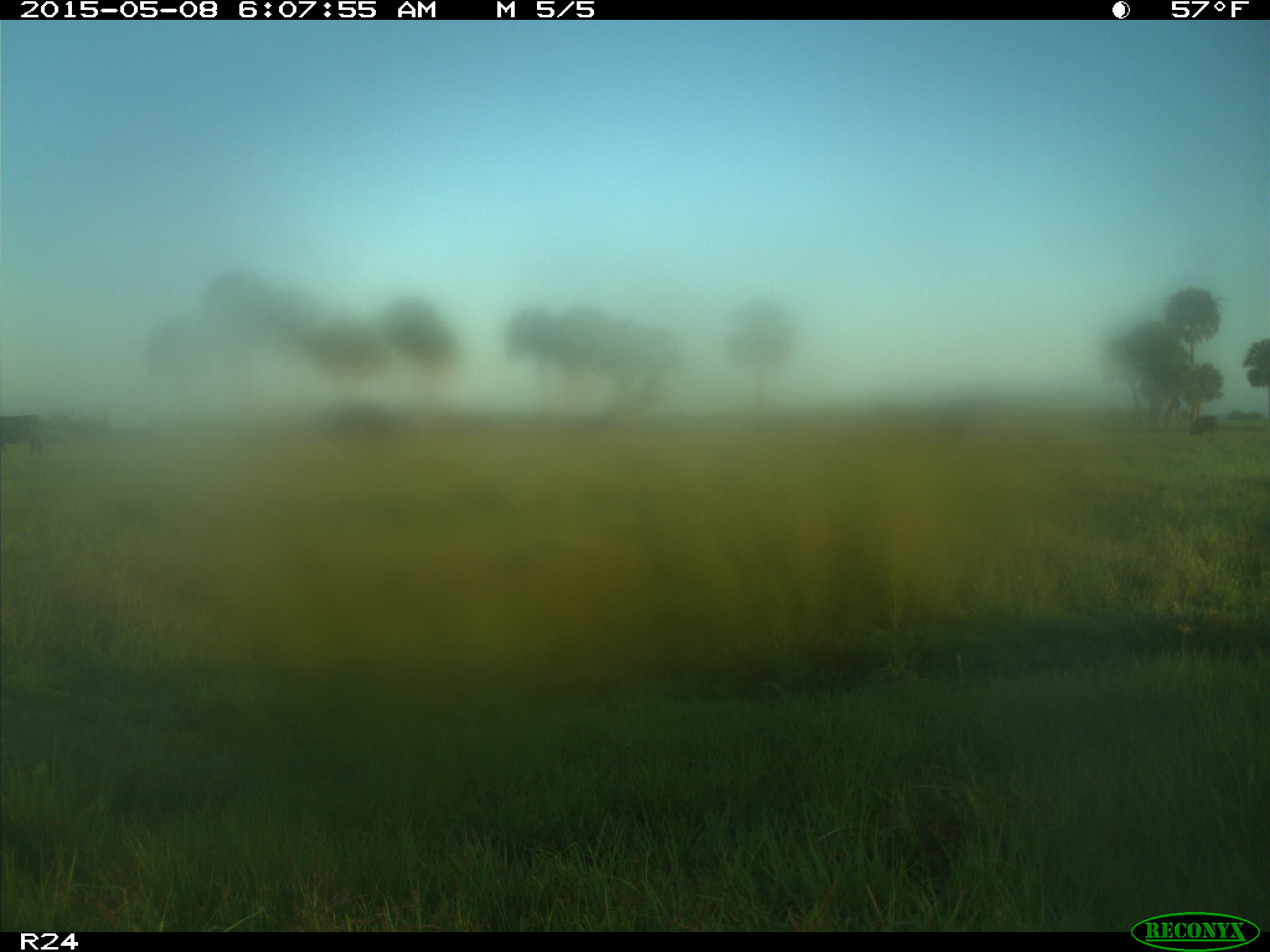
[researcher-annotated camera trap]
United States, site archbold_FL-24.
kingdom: Animalia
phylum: Chordata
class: Mammalia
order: Artiodactyla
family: Bovidae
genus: Bos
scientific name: Bos taurus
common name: domestic cow